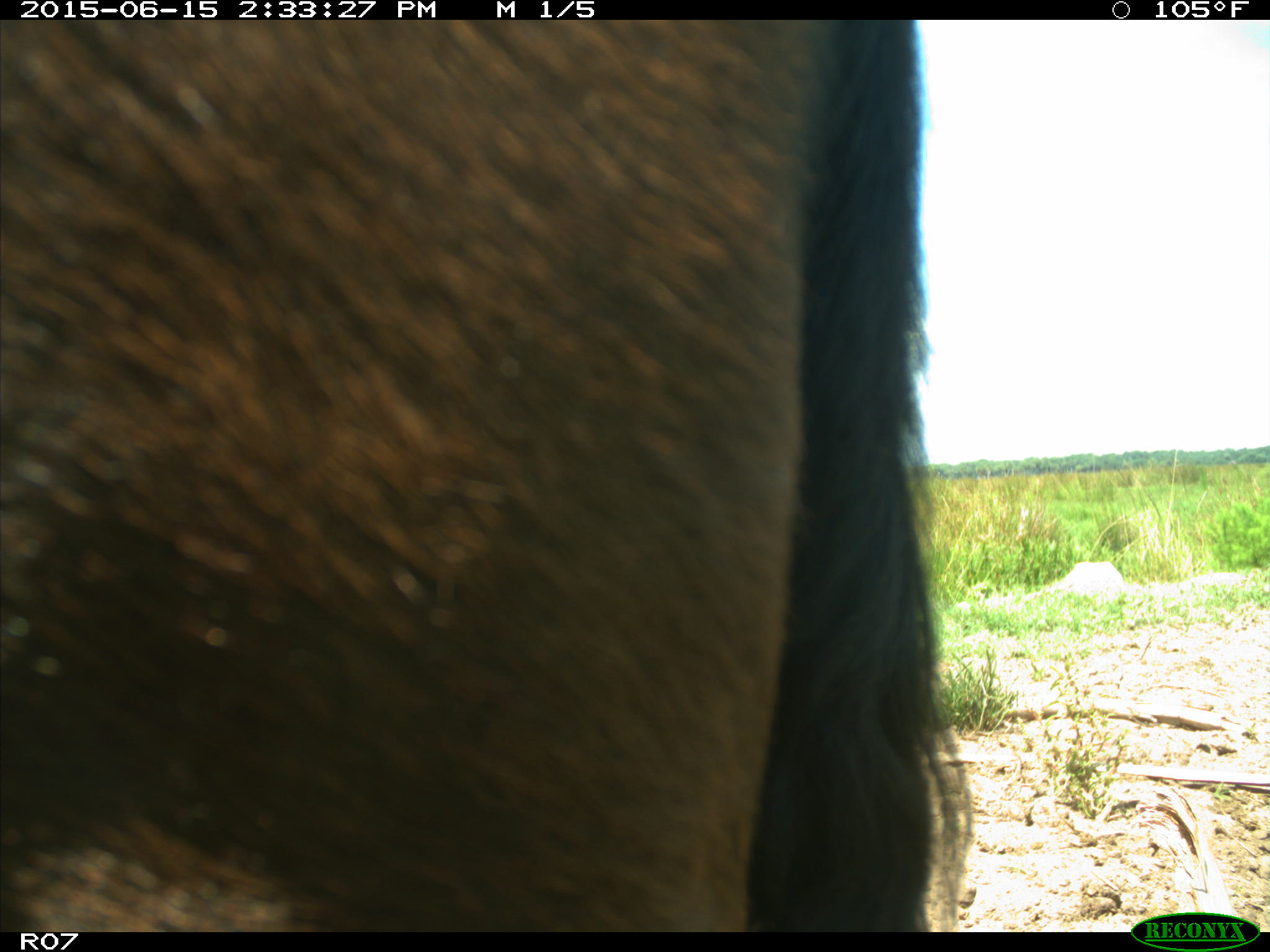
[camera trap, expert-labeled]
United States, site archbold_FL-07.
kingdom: Animalia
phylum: Chordata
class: Mammalia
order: Artiodactyla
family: Bovidae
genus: Bos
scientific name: Bos taurus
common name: domestic cow